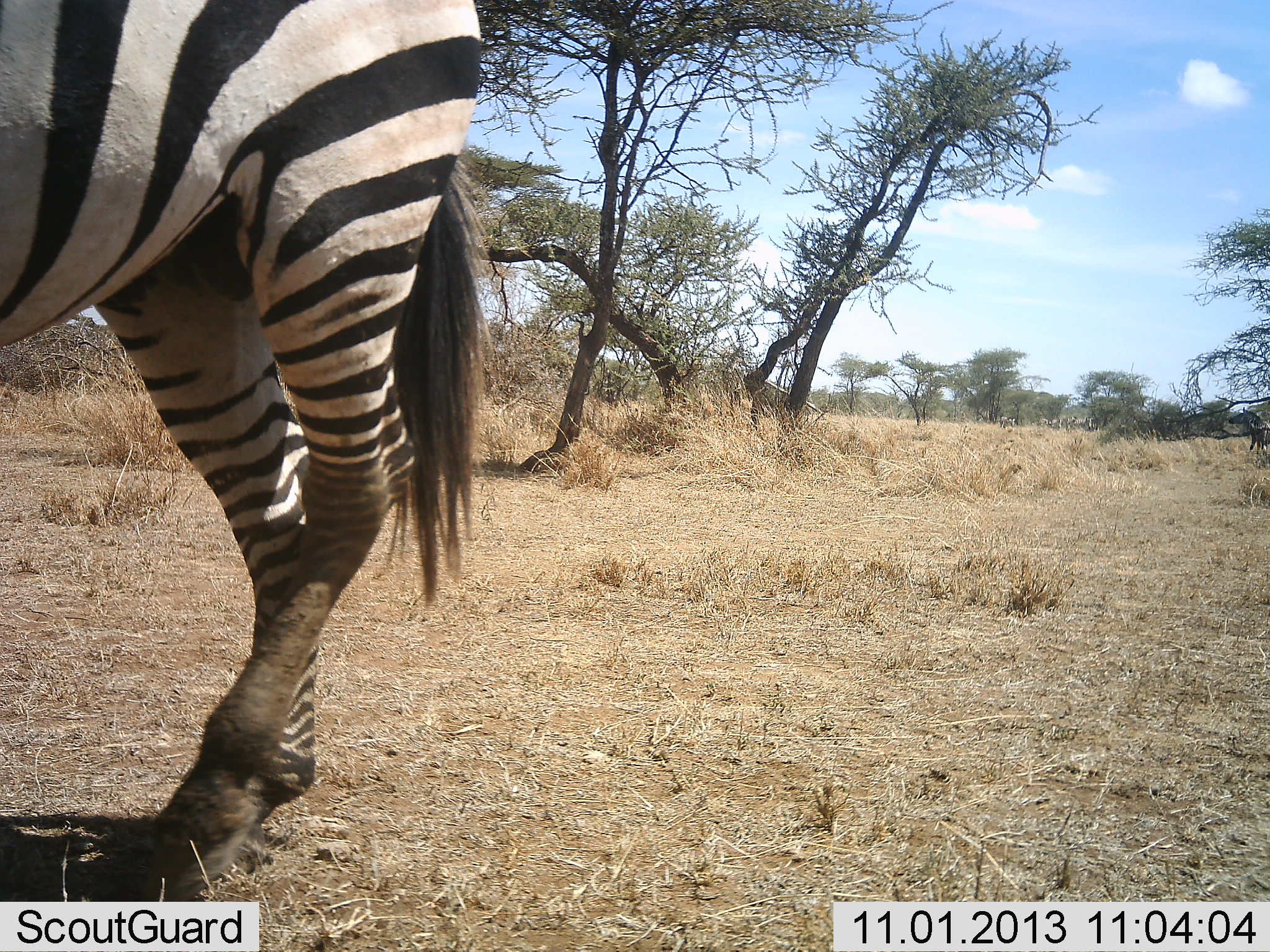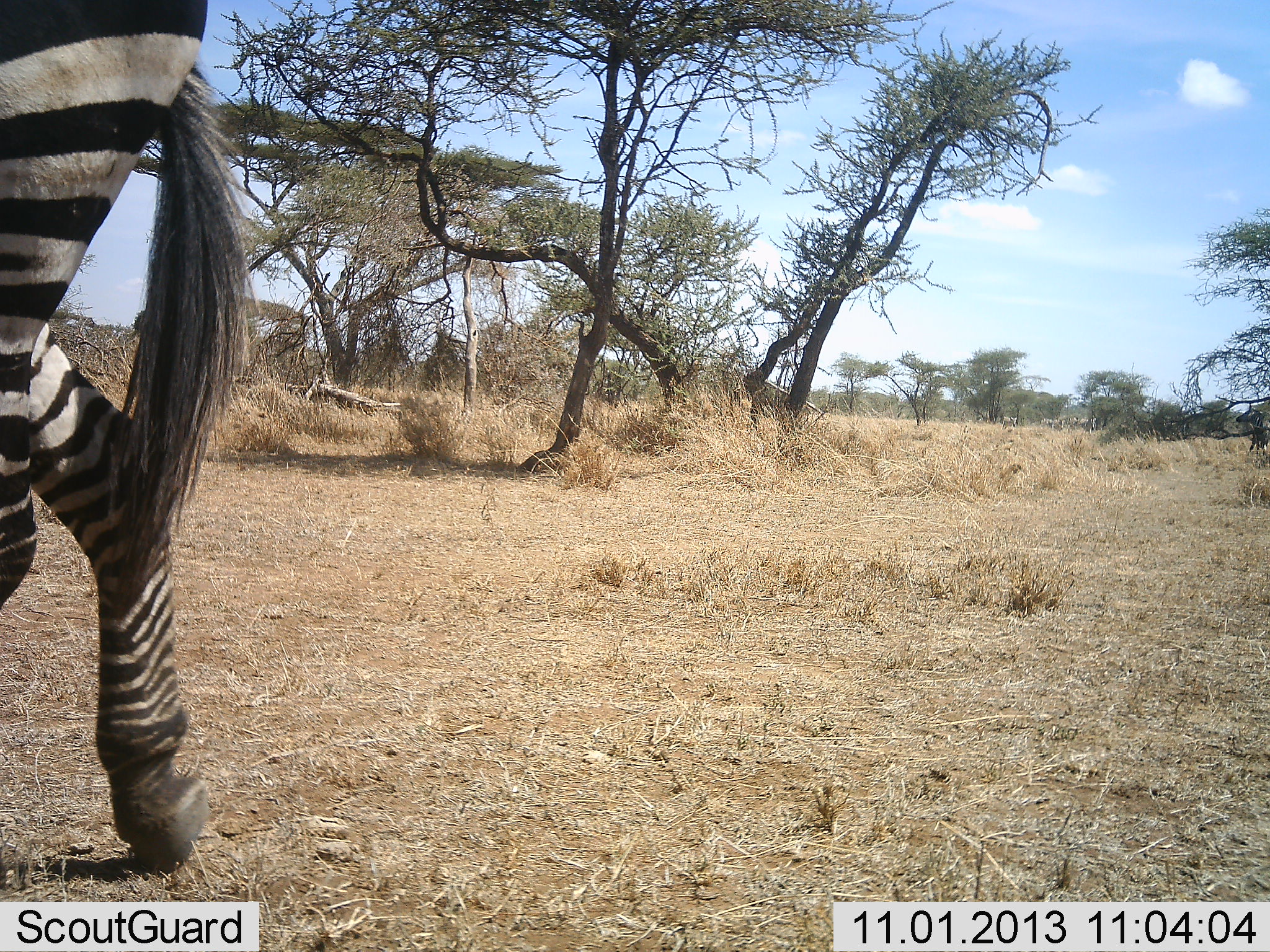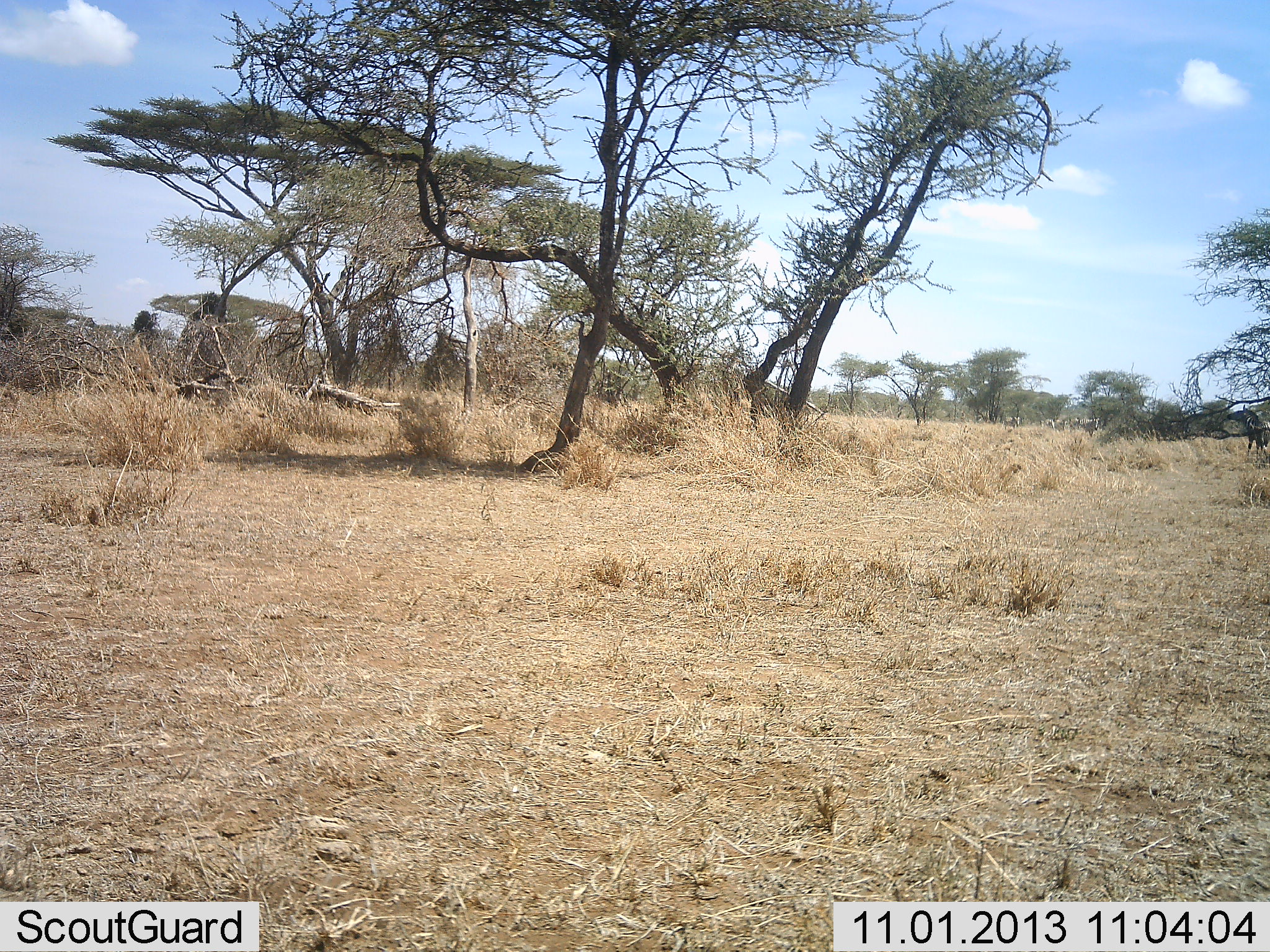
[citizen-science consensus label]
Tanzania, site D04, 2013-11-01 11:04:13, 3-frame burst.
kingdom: Animalia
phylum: Chordata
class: Mammalia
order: Perissodactyla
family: Equidae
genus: Equus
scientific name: Equus quagga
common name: plains zebra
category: zebra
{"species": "zebra (plains zebra) (Equus quagga)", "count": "1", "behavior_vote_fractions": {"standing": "10%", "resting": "0%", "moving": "100%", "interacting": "0%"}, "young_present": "0%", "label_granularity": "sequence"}